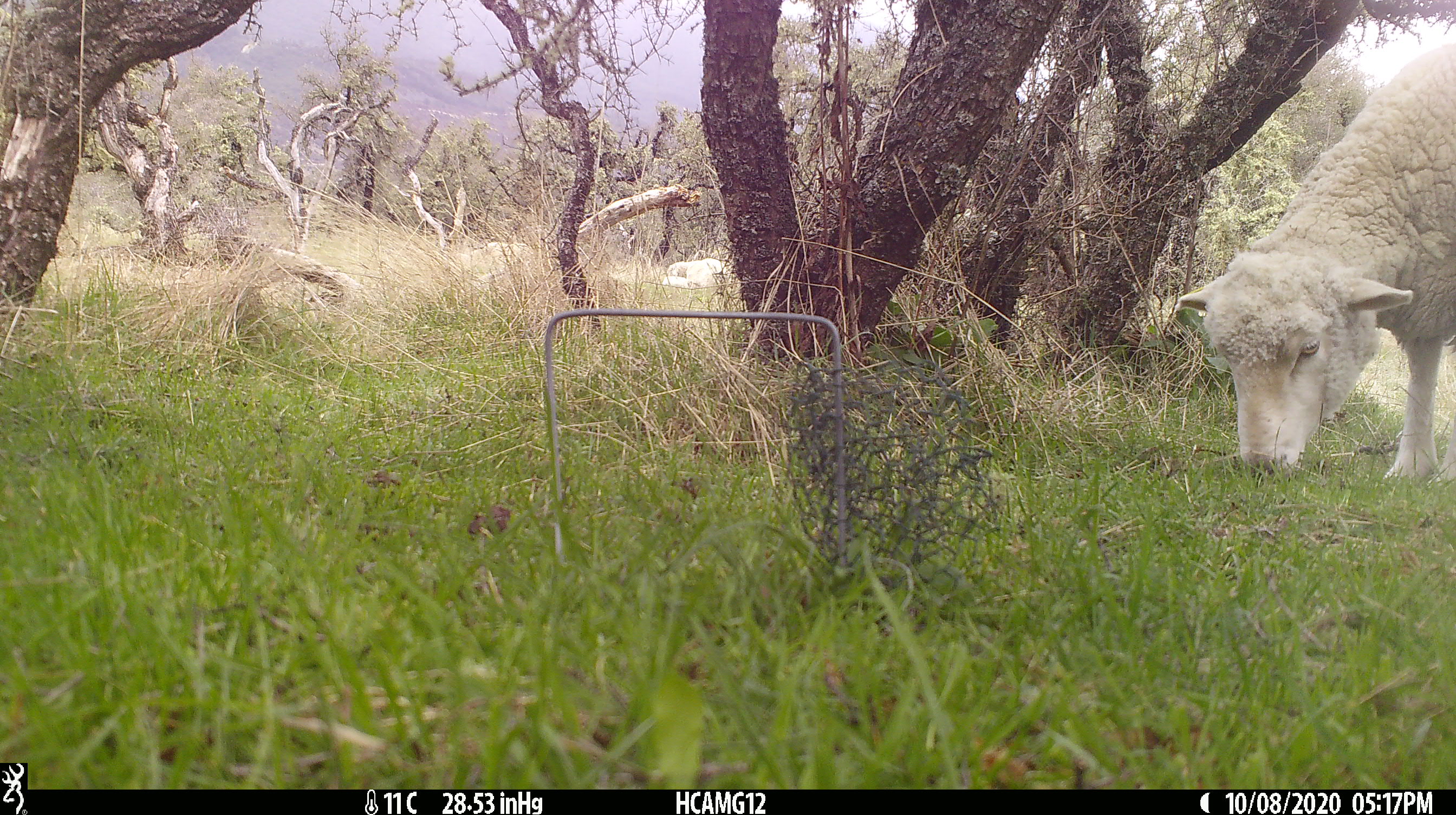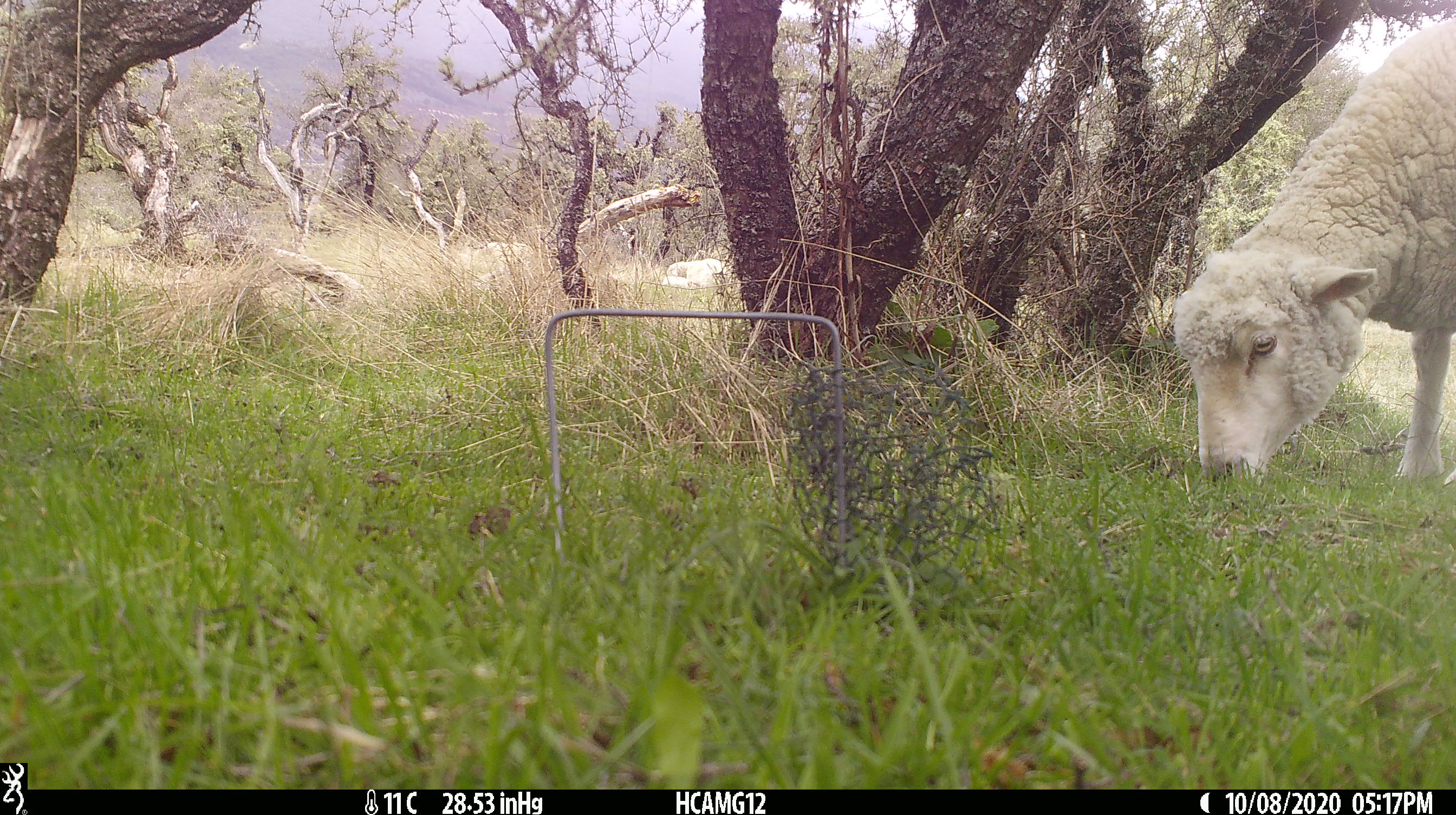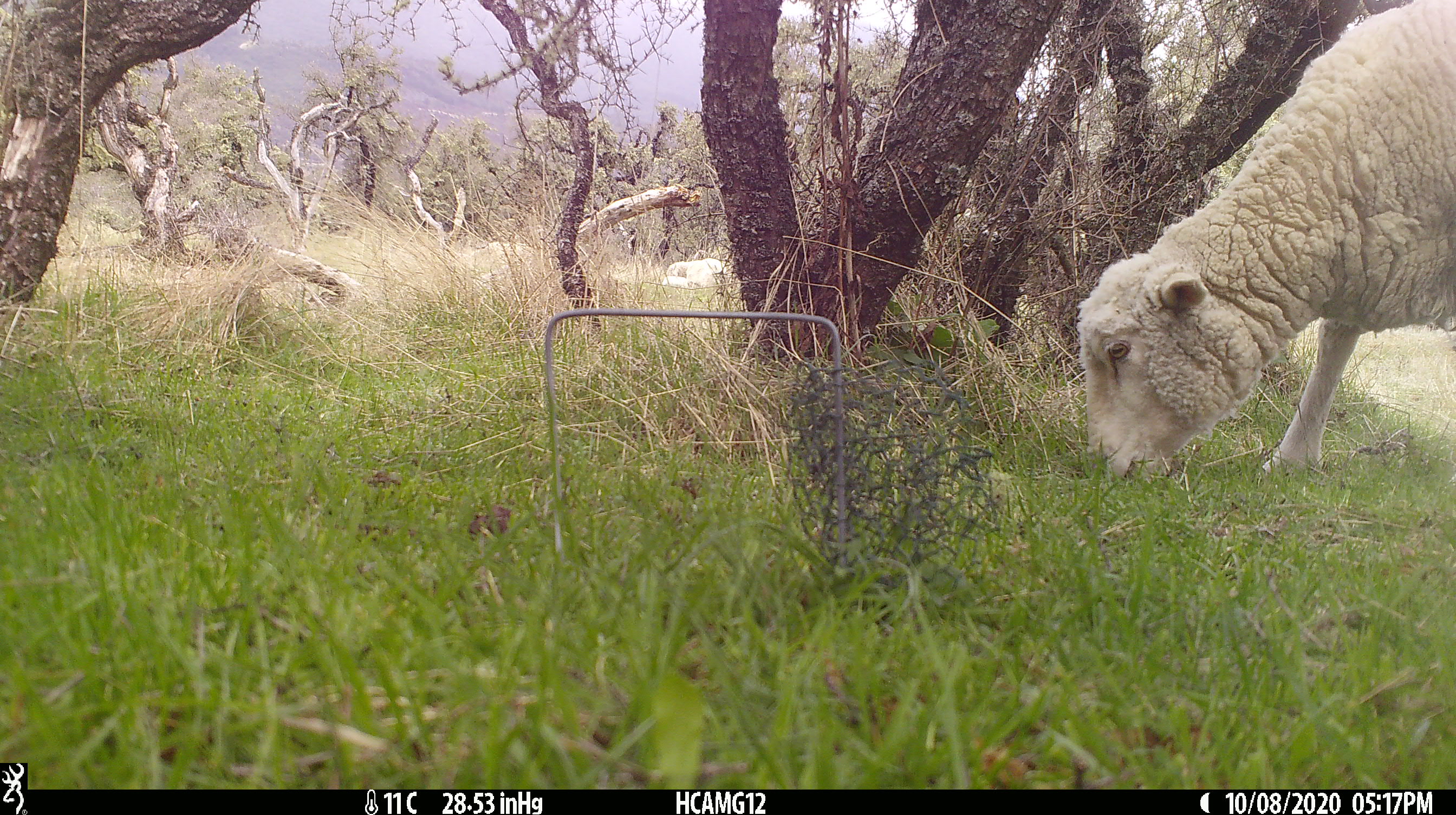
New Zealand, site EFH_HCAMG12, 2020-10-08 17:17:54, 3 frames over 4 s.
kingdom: Animalia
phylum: Chordata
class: Mammalia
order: Artiodactyla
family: Bovidae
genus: Ovis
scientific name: Ovis aries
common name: domestic sheep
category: sheep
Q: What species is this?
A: Sheep (domestic sheep) (Ovis aries).